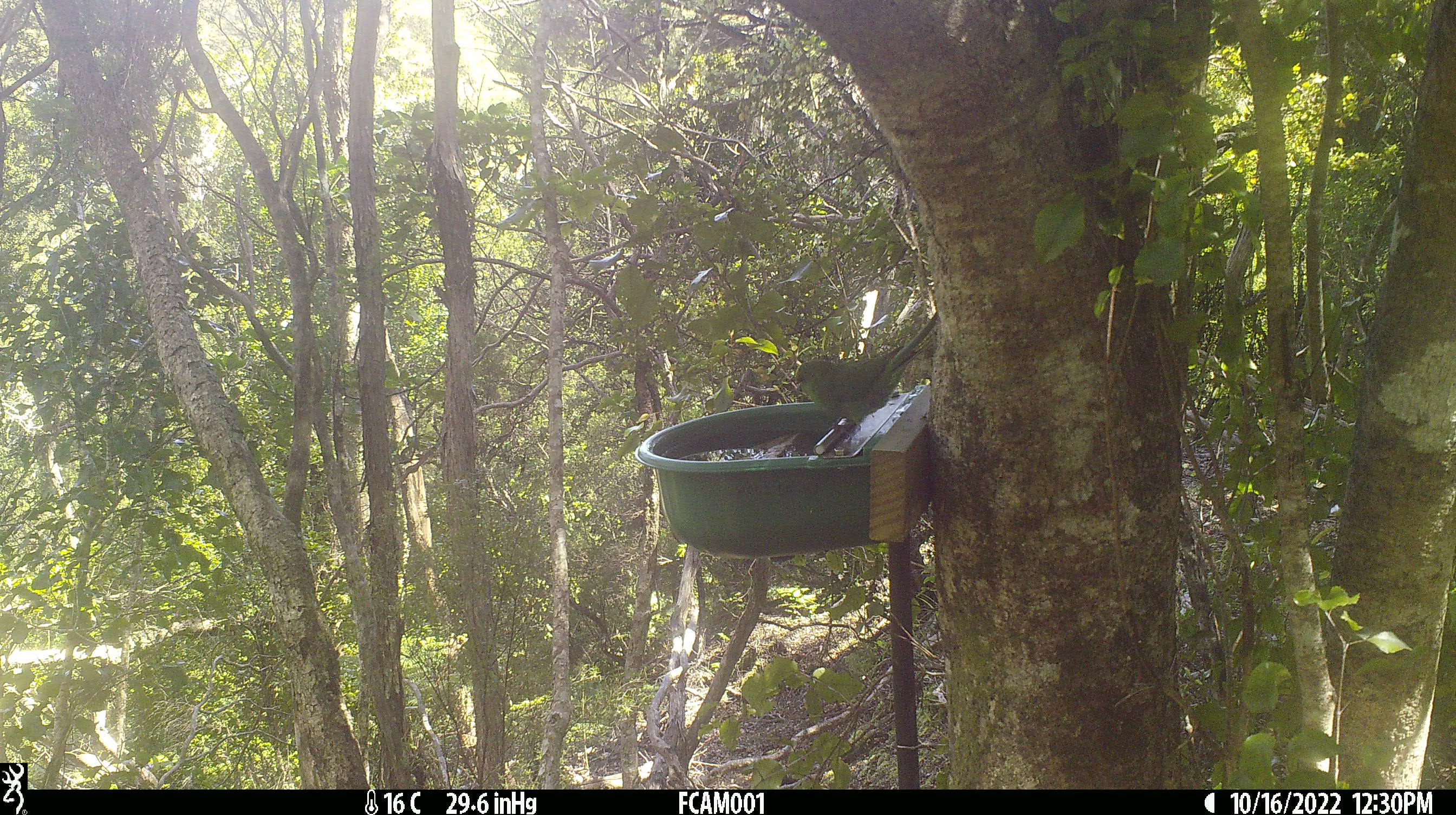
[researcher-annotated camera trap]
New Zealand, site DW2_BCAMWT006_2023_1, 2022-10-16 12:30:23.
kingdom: Animalia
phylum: Chordata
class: Aves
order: Psittaciformes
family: Psittaculidae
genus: Cyanoramphus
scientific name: Cyanoramphus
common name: parakeet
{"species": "parakeet (Cyanoramphus)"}